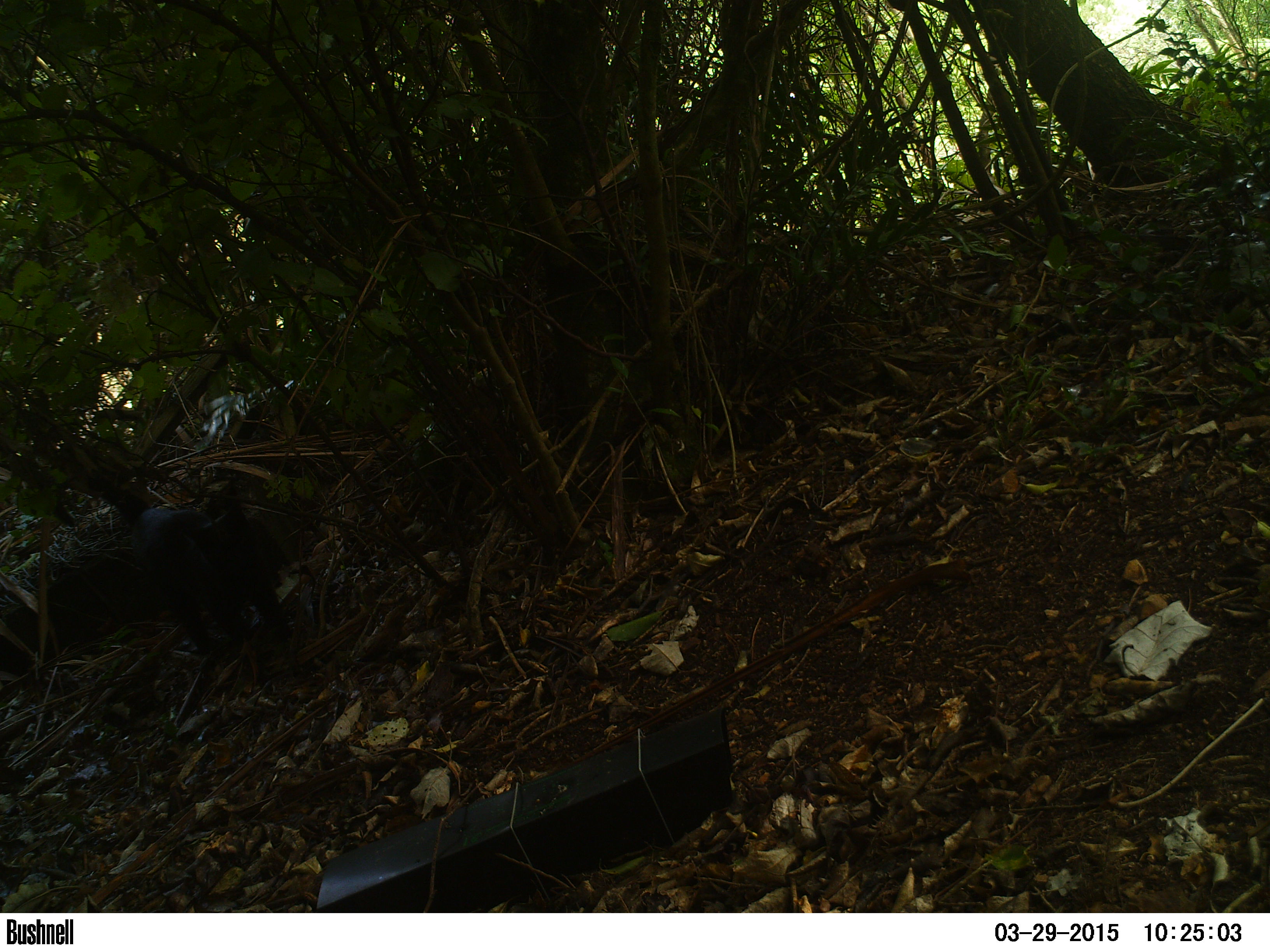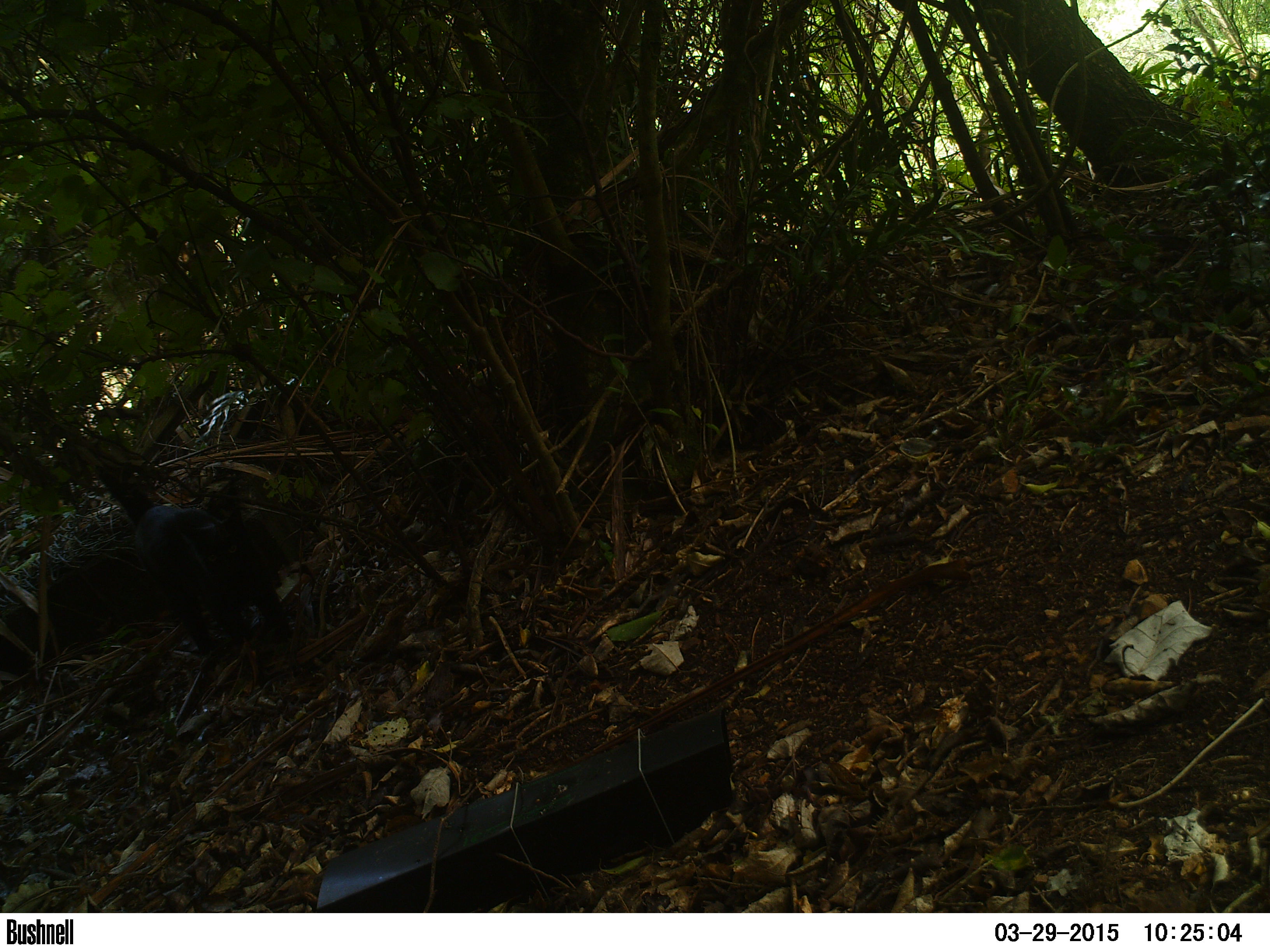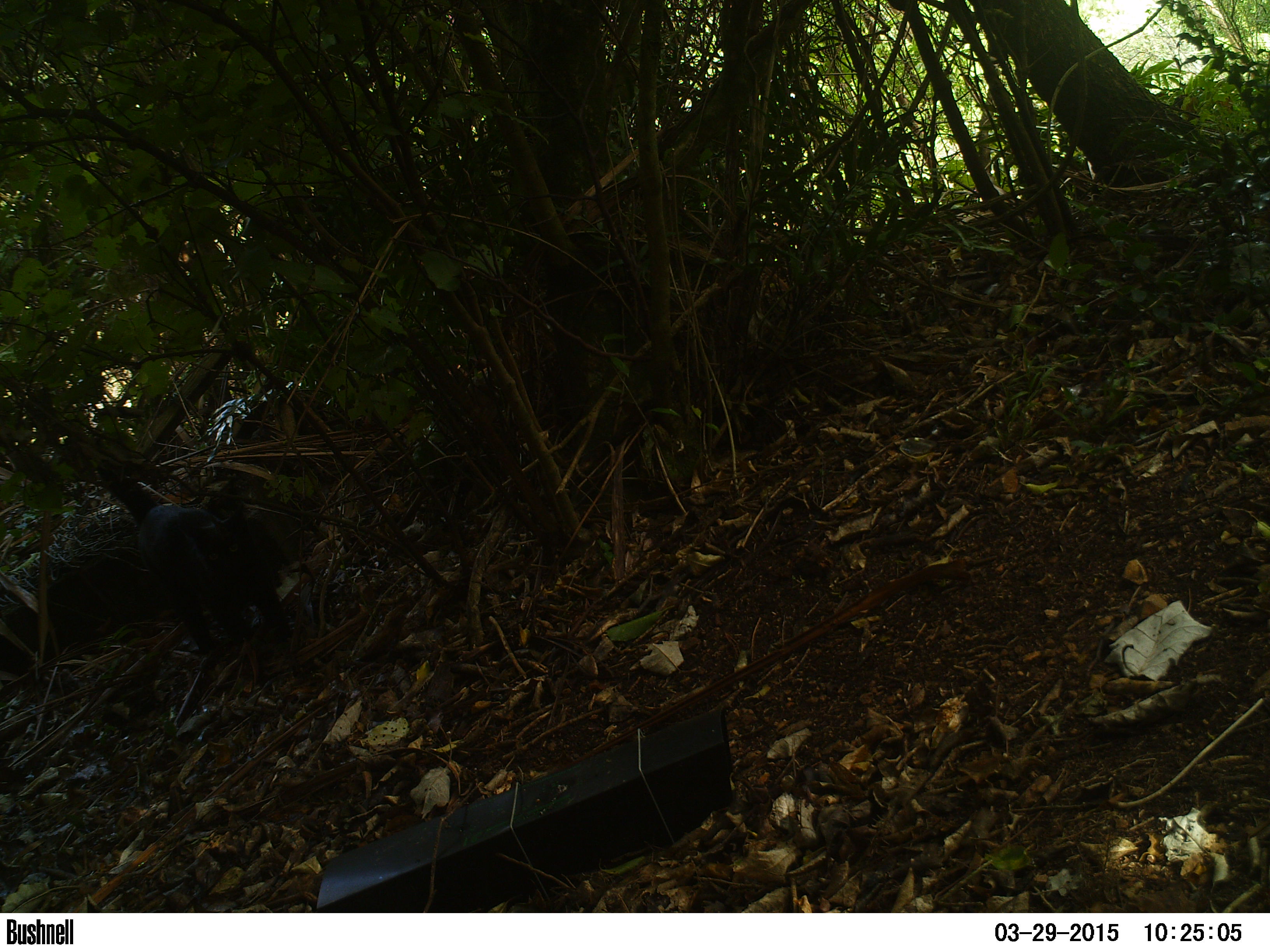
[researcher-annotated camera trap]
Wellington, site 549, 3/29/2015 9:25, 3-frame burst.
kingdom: Animalia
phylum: Chordata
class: Mammalia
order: Carnivora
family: Felidae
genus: Felis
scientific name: Felis catus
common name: cat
Cat (Felis catus).